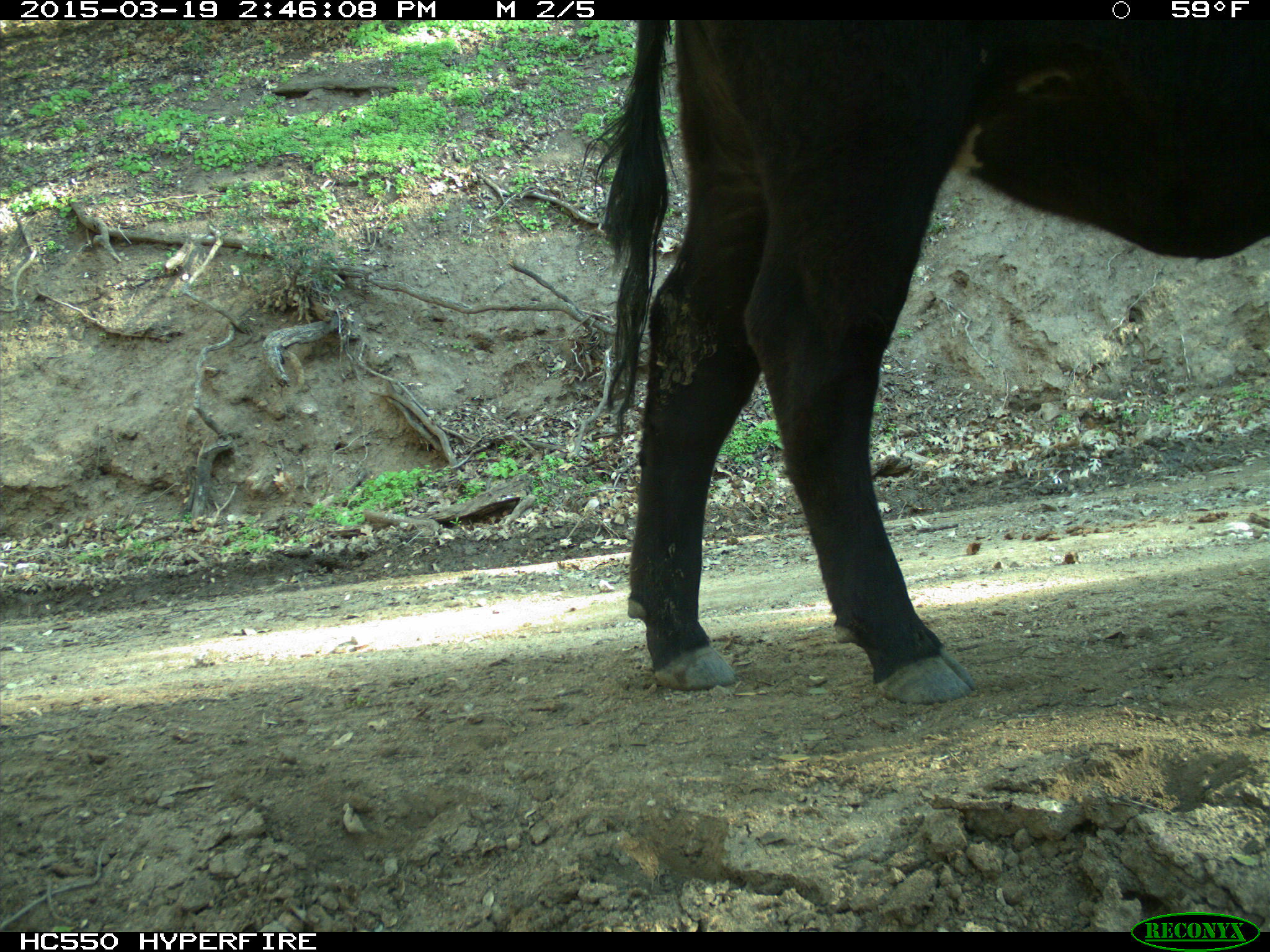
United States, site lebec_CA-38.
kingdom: Animalia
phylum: Chordata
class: Mammalia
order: Artiodactyla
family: Bovidae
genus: Bos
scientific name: Bos taurus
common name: domestic cow